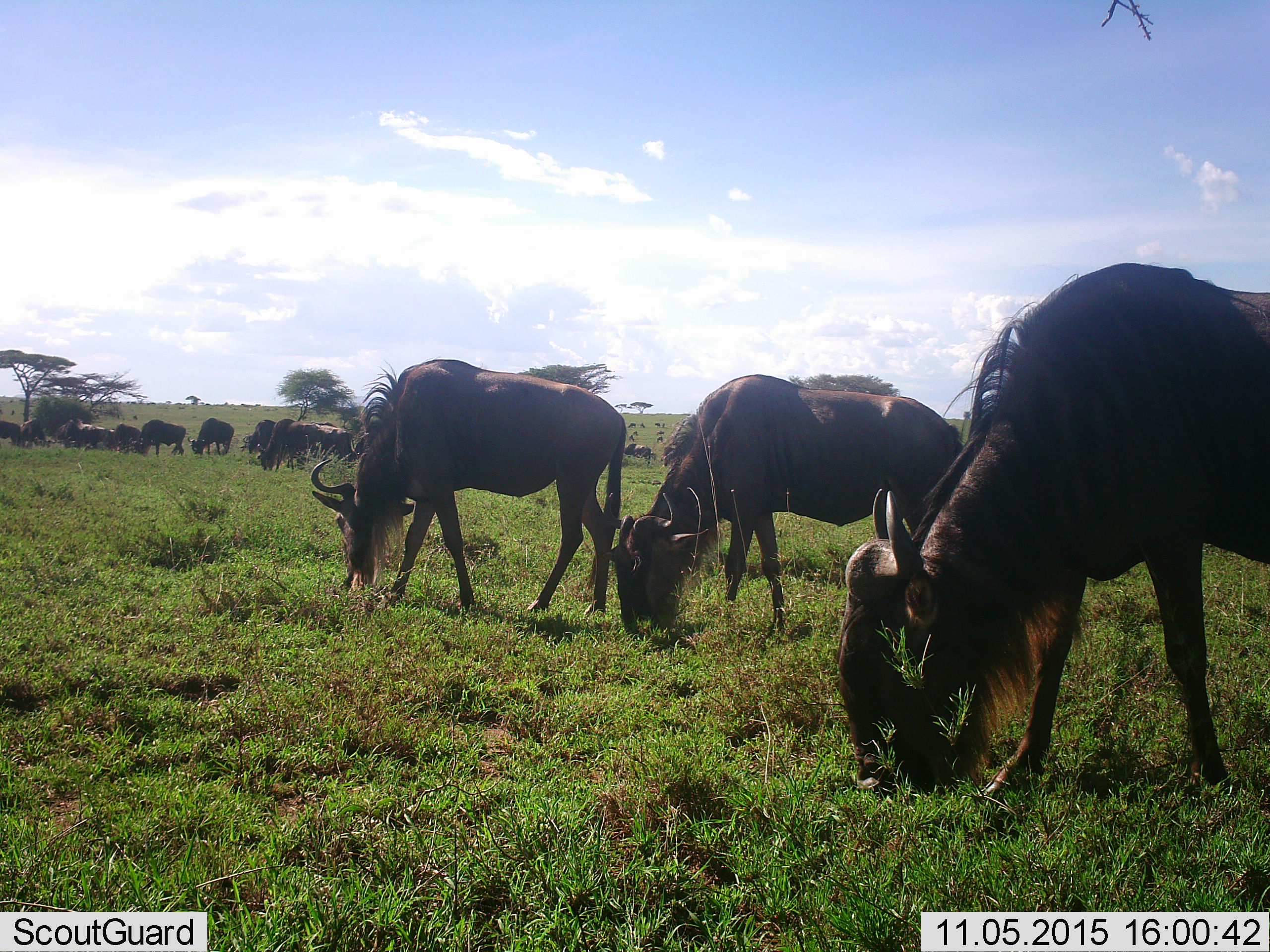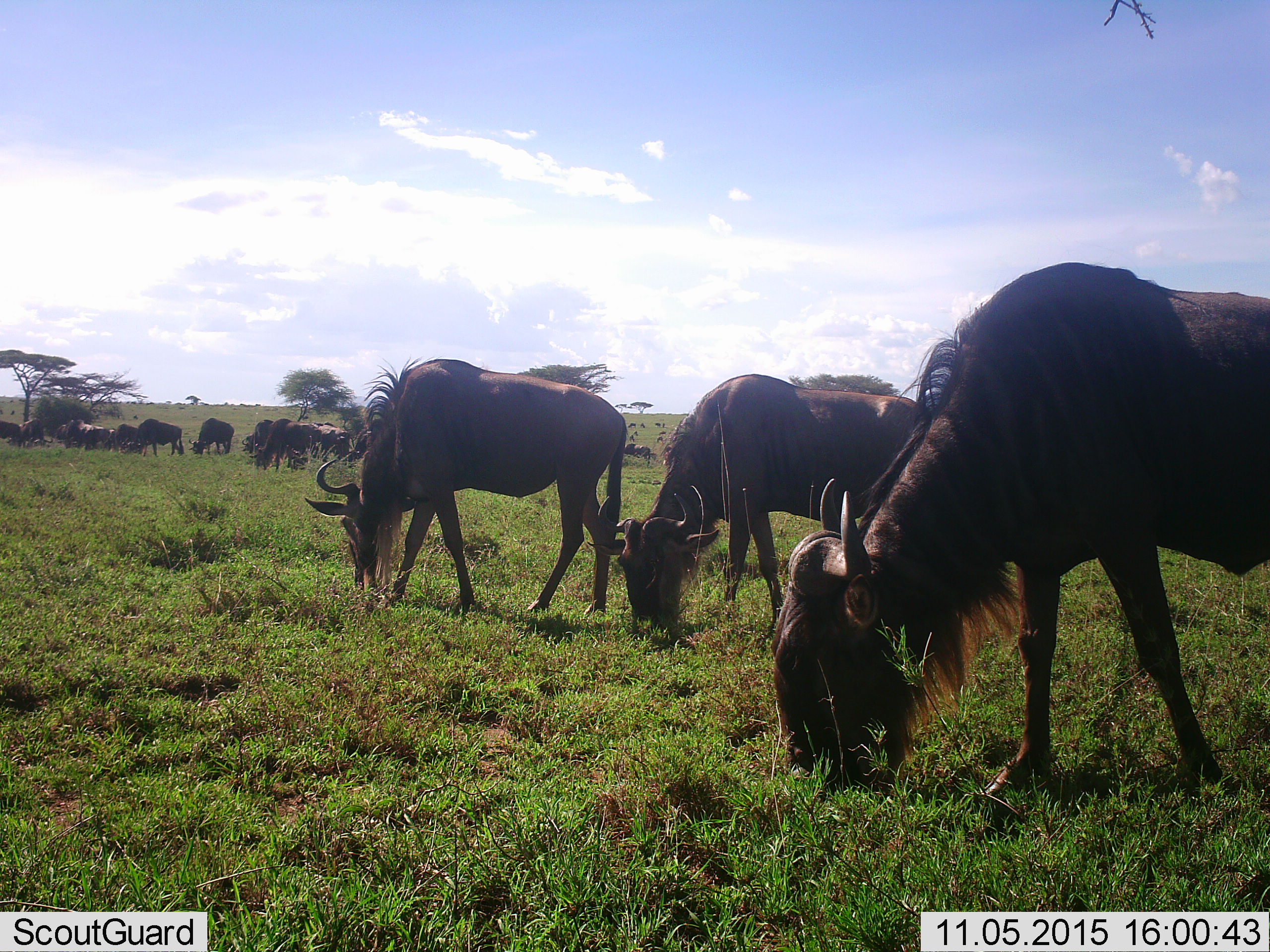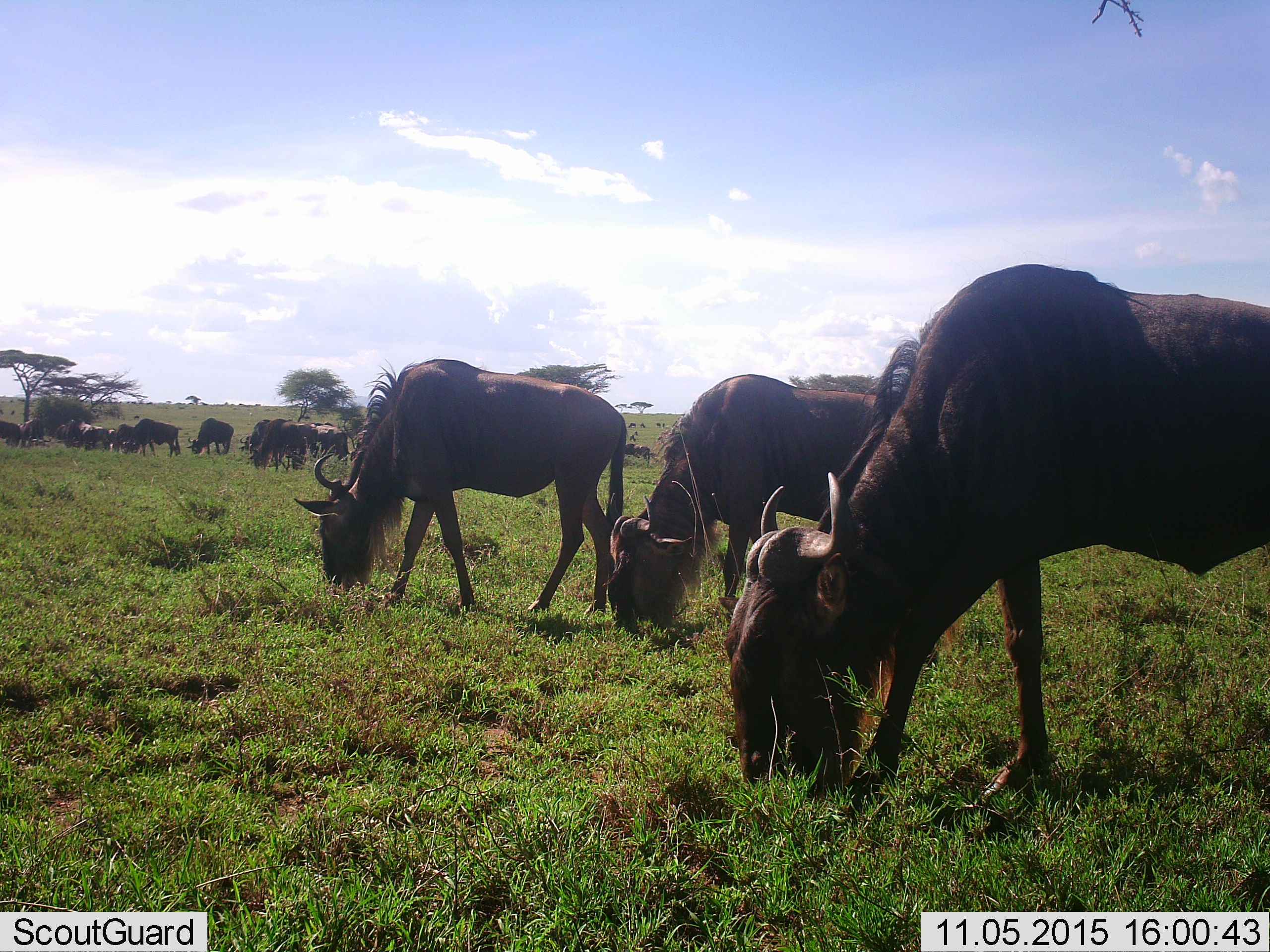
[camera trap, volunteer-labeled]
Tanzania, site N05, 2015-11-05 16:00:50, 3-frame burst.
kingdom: Animalia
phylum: Chordata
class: Mammalia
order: Artiodactyla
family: Bovidae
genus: Connochaetes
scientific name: Connochaetes taurinus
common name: blue wildebeest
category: wildebeest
Wildebeest (blue wildebeest) (Connochaetes taurinus), count 11-50. Behavior (volunteer vote fractions): standing 50%, resting 0%, moving 50%, interacting 0%. Young present (vote fraction): 0%. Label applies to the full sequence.